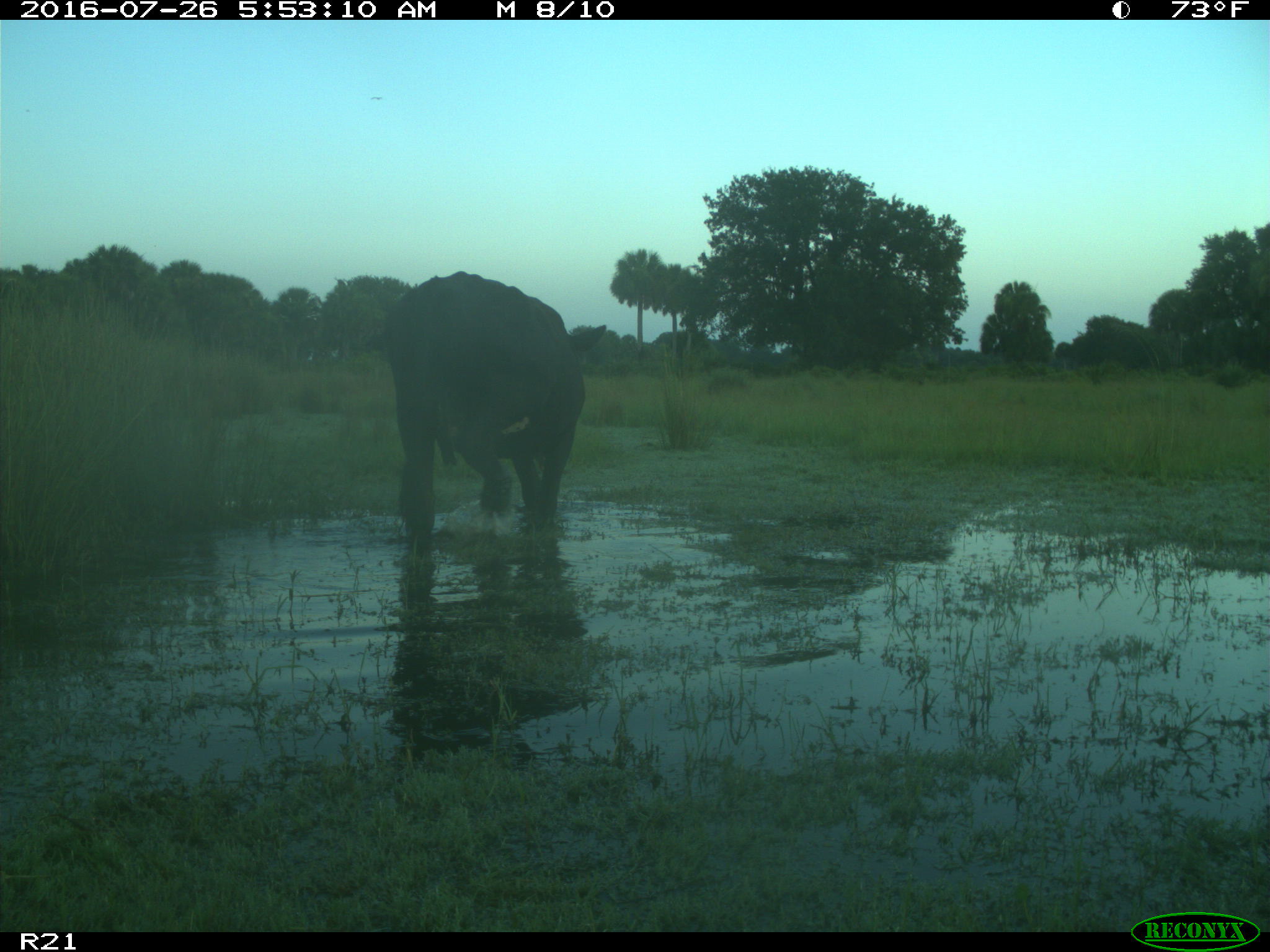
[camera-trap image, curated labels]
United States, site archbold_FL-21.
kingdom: Animalia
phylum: Chordata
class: Mammalia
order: Artiodactyla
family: Bovidae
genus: Bos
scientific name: Bos taurus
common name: domestic cow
Bos taurus (domestic cow).